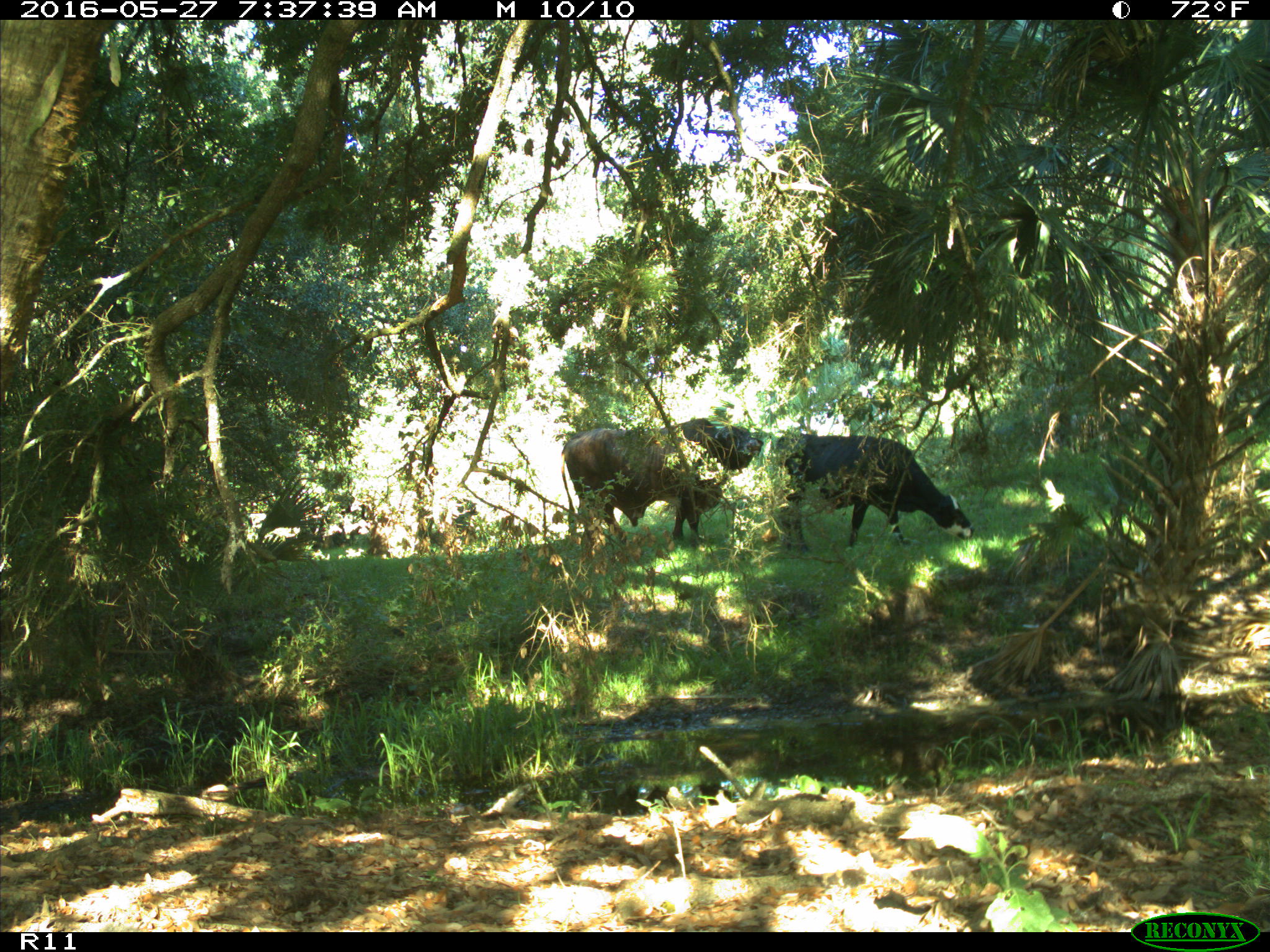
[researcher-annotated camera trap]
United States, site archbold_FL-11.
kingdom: Animalia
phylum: Chordata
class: Mammalia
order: Artiodactyla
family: Bovidae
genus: Bos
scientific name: Bos taurus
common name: domestic cow